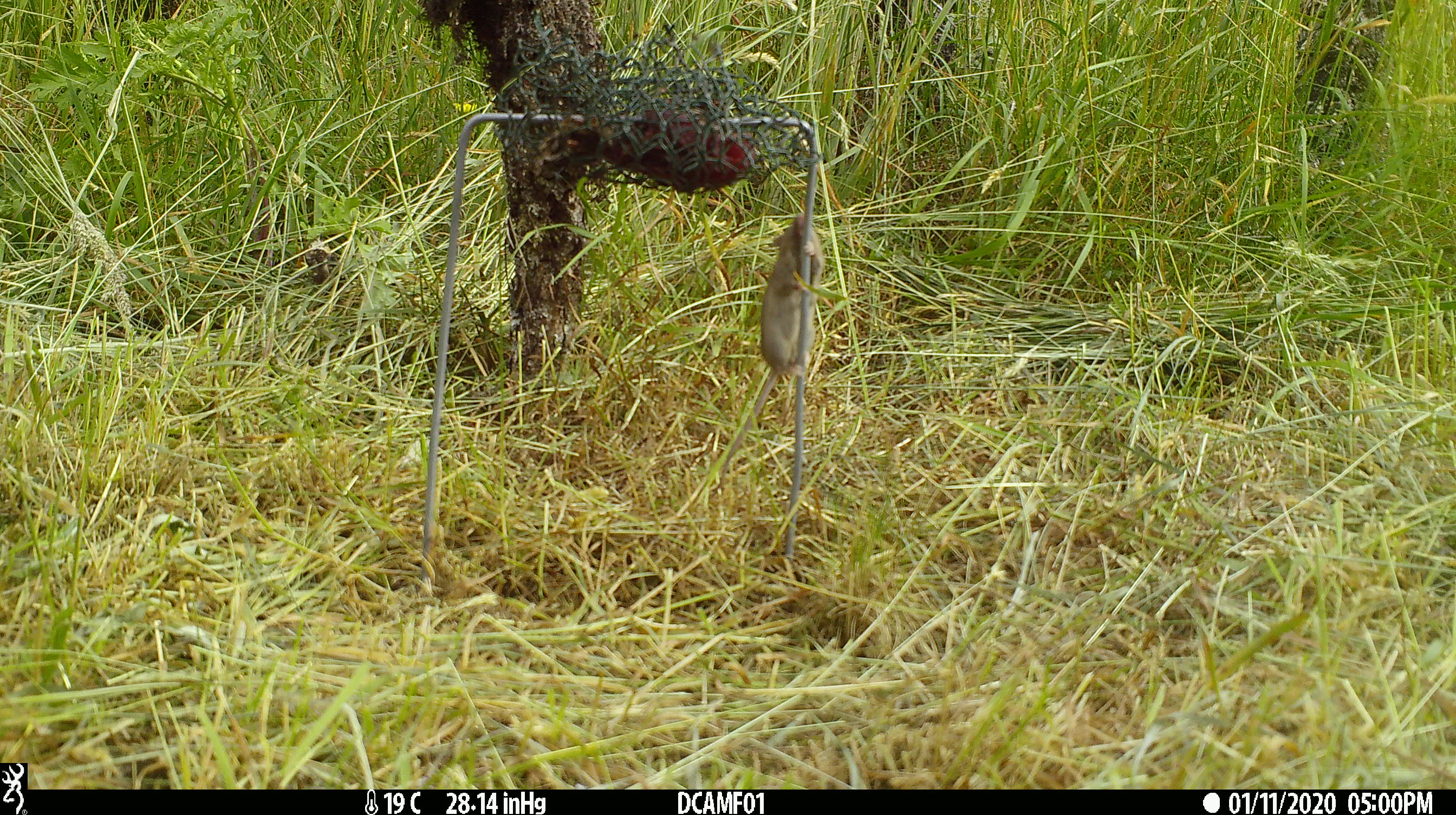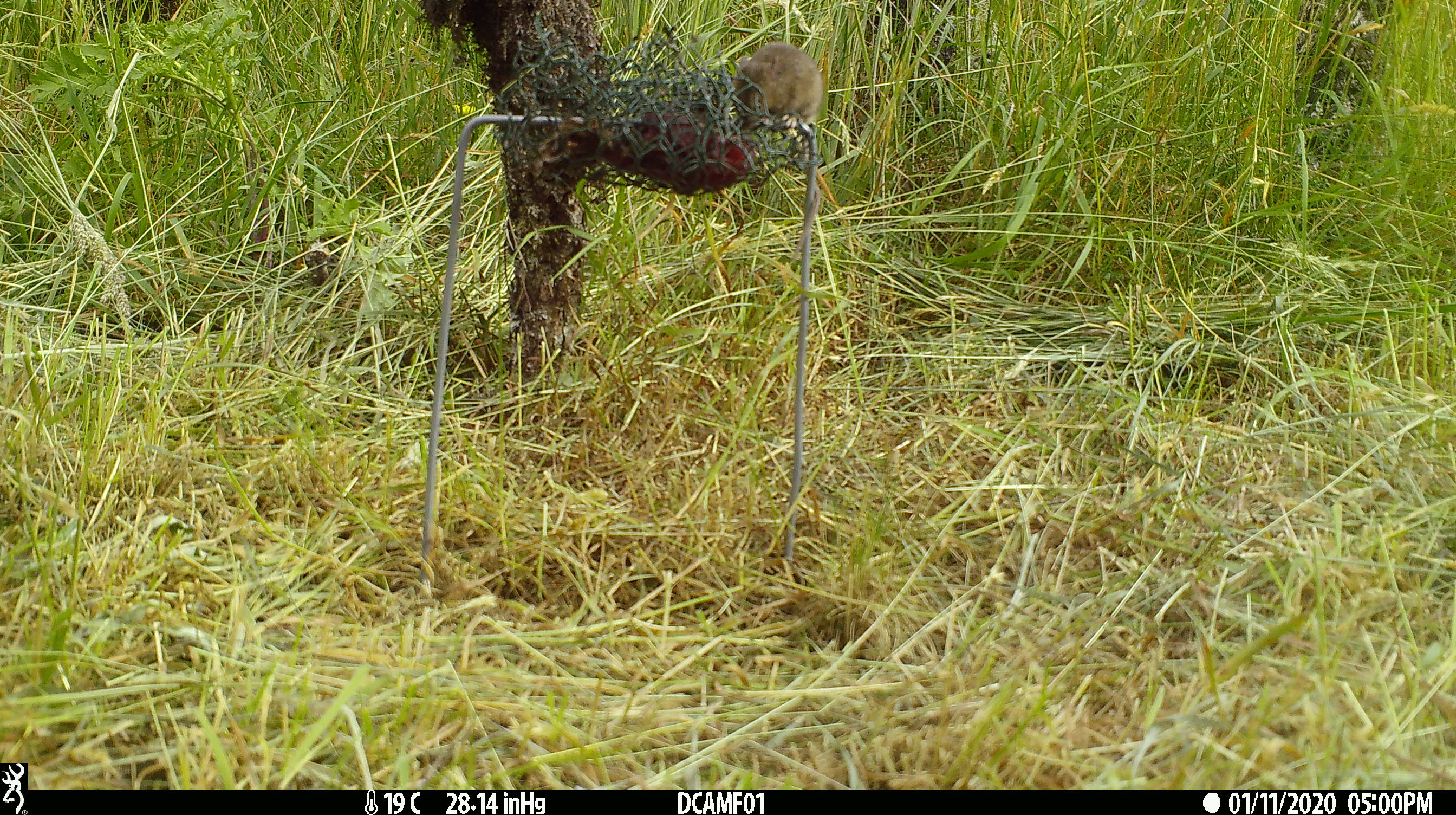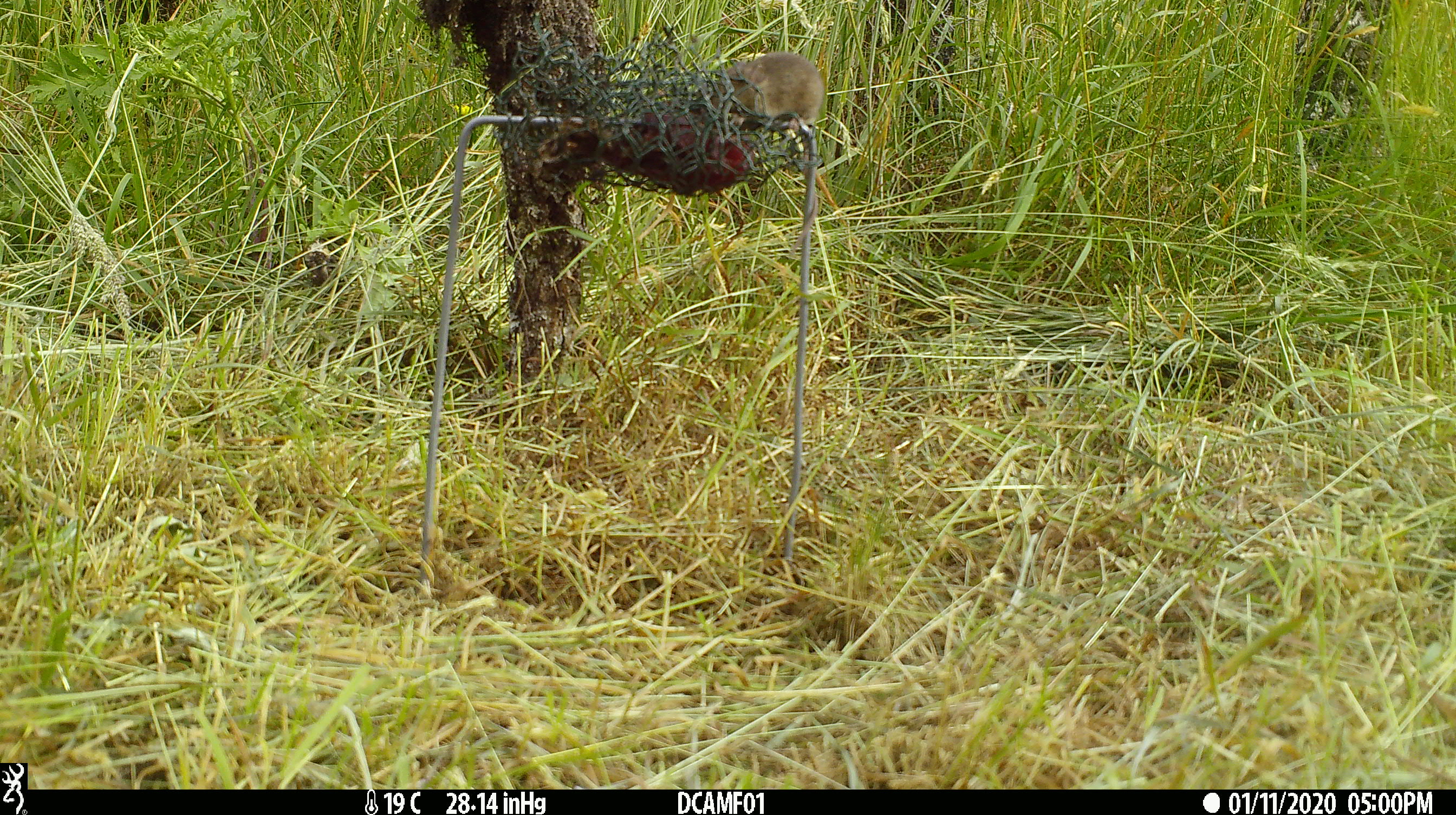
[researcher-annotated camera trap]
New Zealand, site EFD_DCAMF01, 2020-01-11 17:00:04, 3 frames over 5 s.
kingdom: Animalia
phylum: Chordata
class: Mammalia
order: Rodentia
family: Muridae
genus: Mus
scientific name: Mus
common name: mouse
Mouse (Mus).